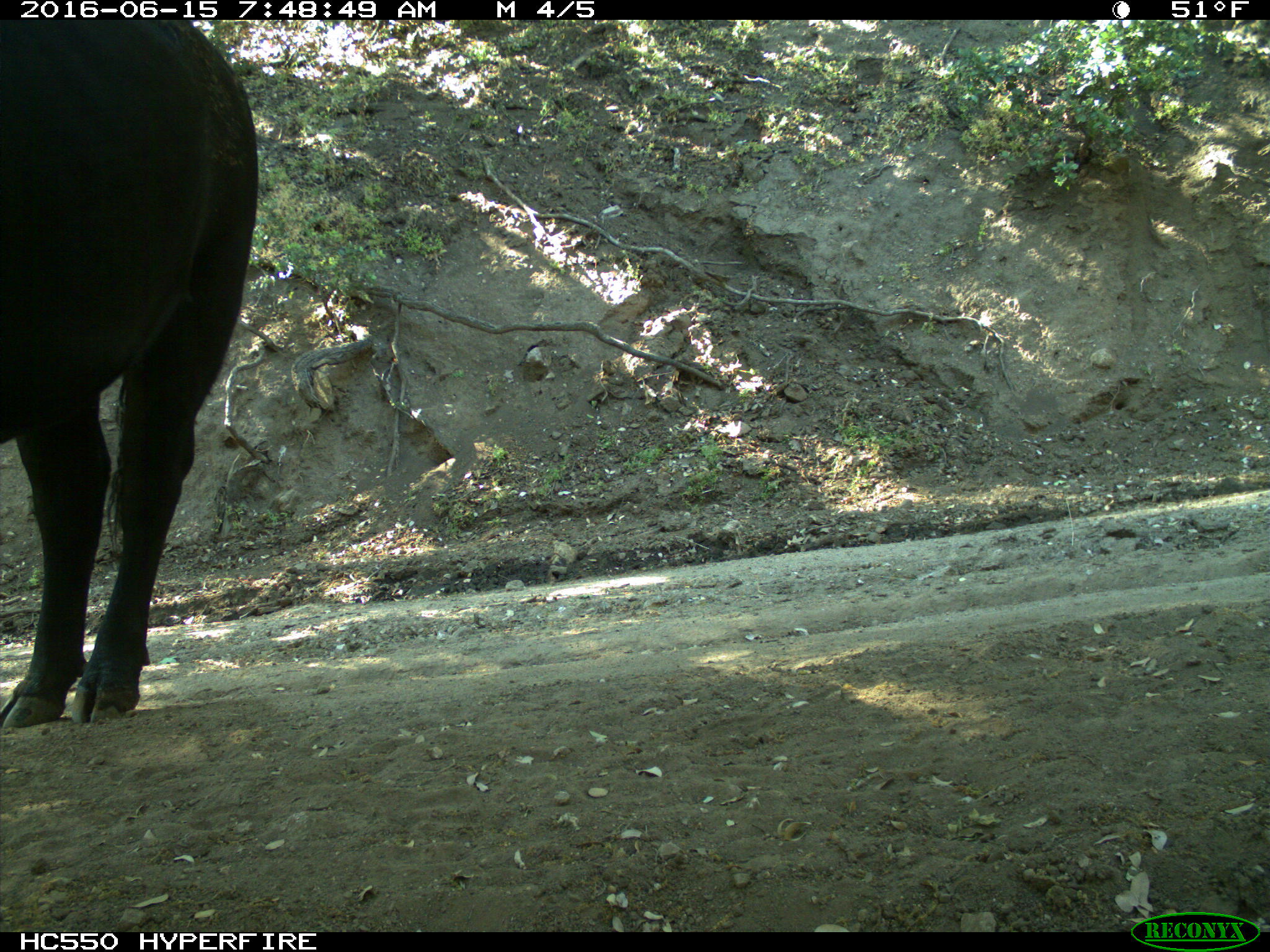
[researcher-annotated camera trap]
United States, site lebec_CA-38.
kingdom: Animalia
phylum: Chordata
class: Mammalia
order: Artiodactyla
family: Bovidae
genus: Bos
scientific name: Bos taurus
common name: domestic cow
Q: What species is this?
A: Bos taurus (domestic cow).